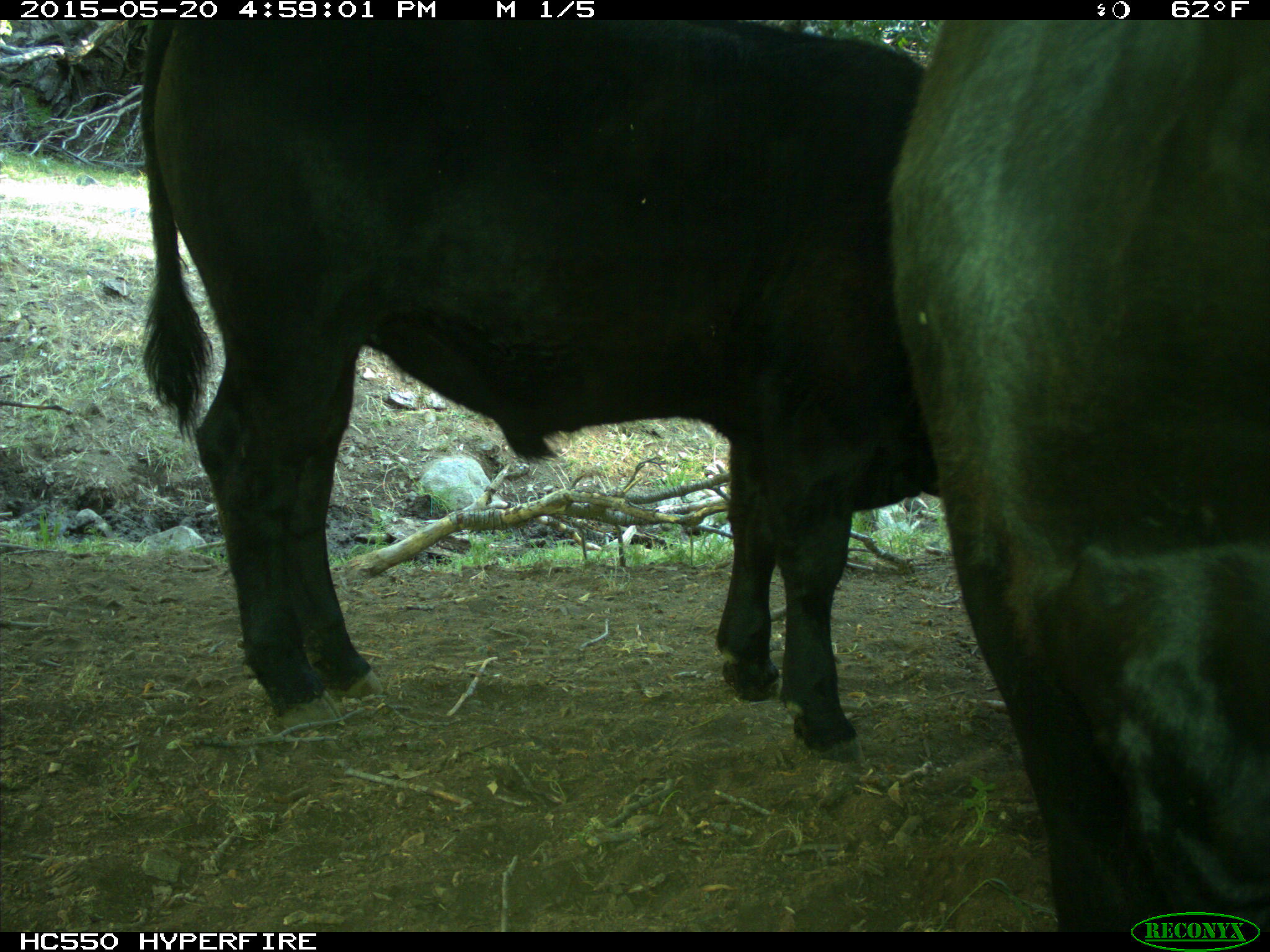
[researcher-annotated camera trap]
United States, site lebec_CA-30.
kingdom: Animalia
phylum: Chordata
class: Mammalia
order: Artiodactyla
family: Bovidae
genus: Bos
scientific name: Bos taurus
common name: domestic cow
Bos taurus (domestic cow).